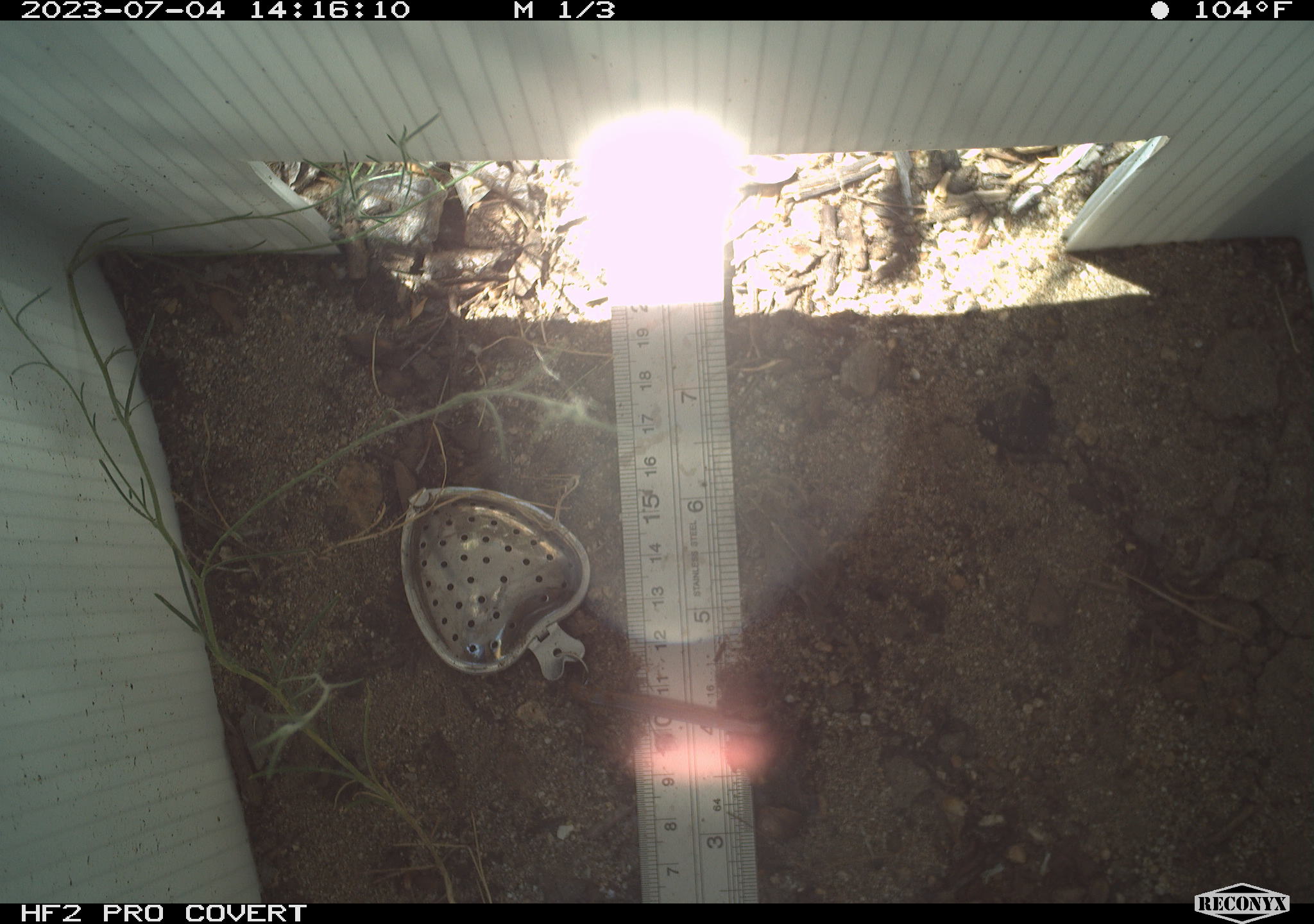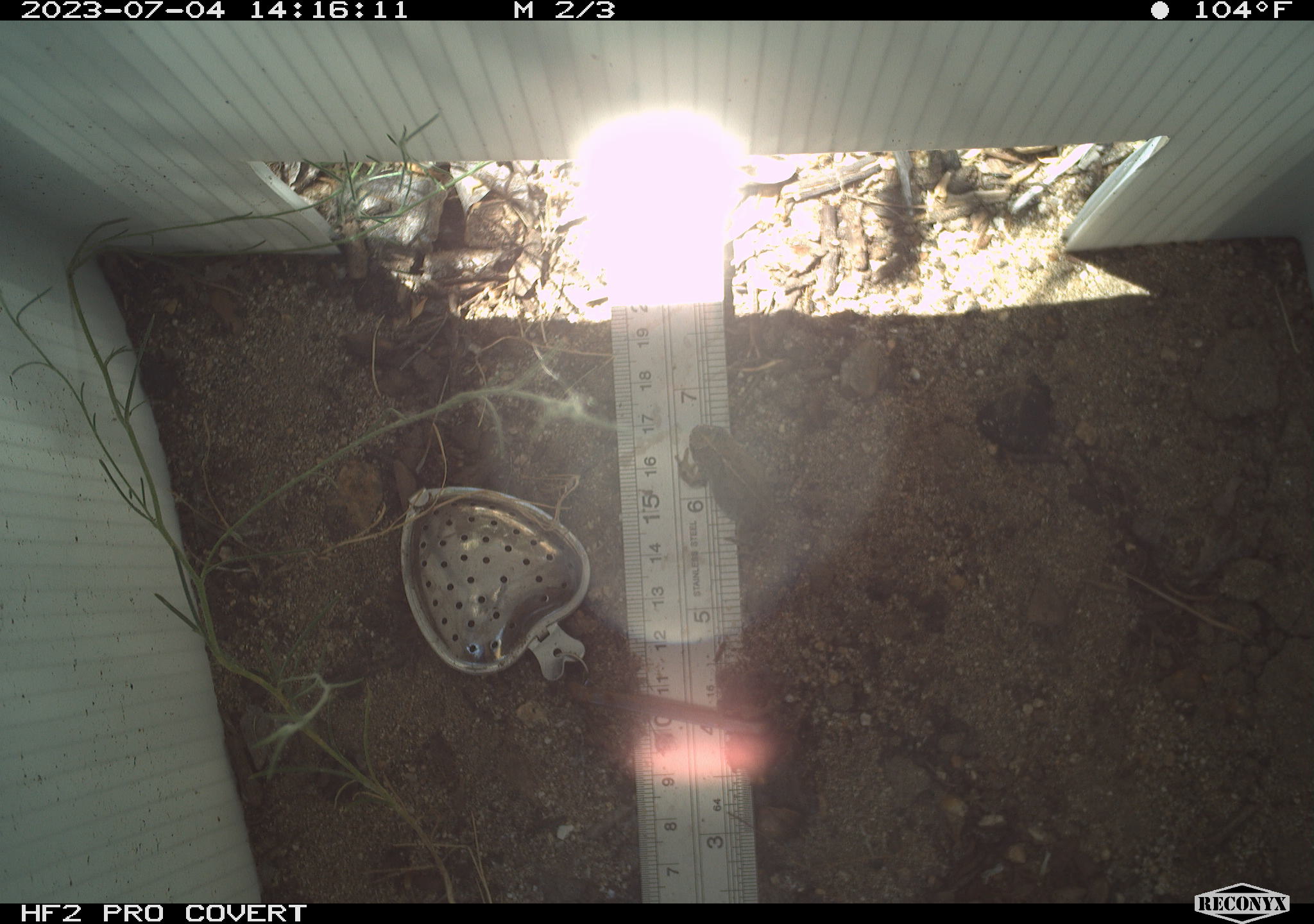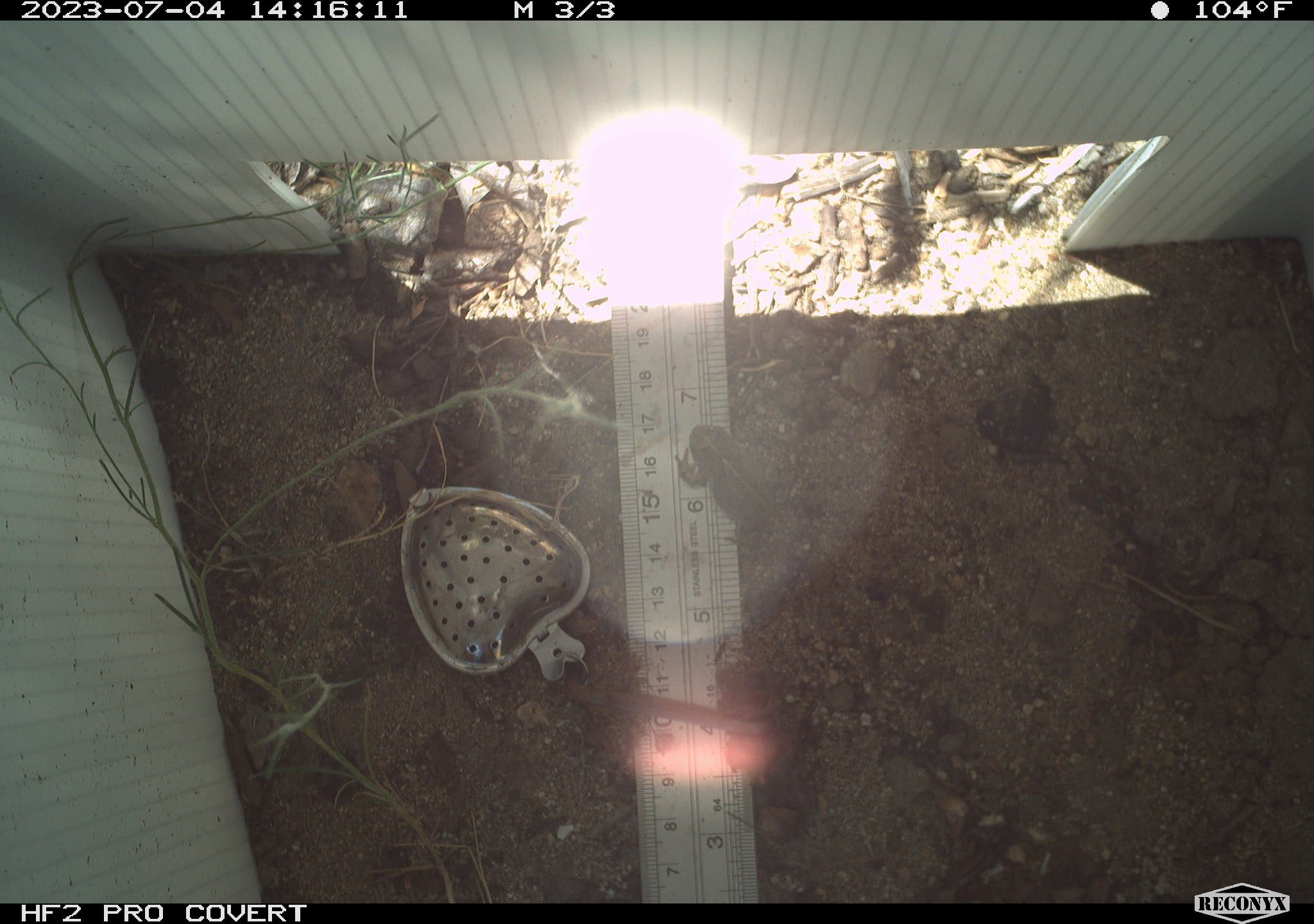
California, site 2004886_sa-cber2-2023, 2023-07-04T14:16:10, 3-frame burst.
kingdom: Animalia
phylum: Chordata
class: Amphibia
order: Anura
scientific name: Anura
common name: frogs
Frogs (Anura).